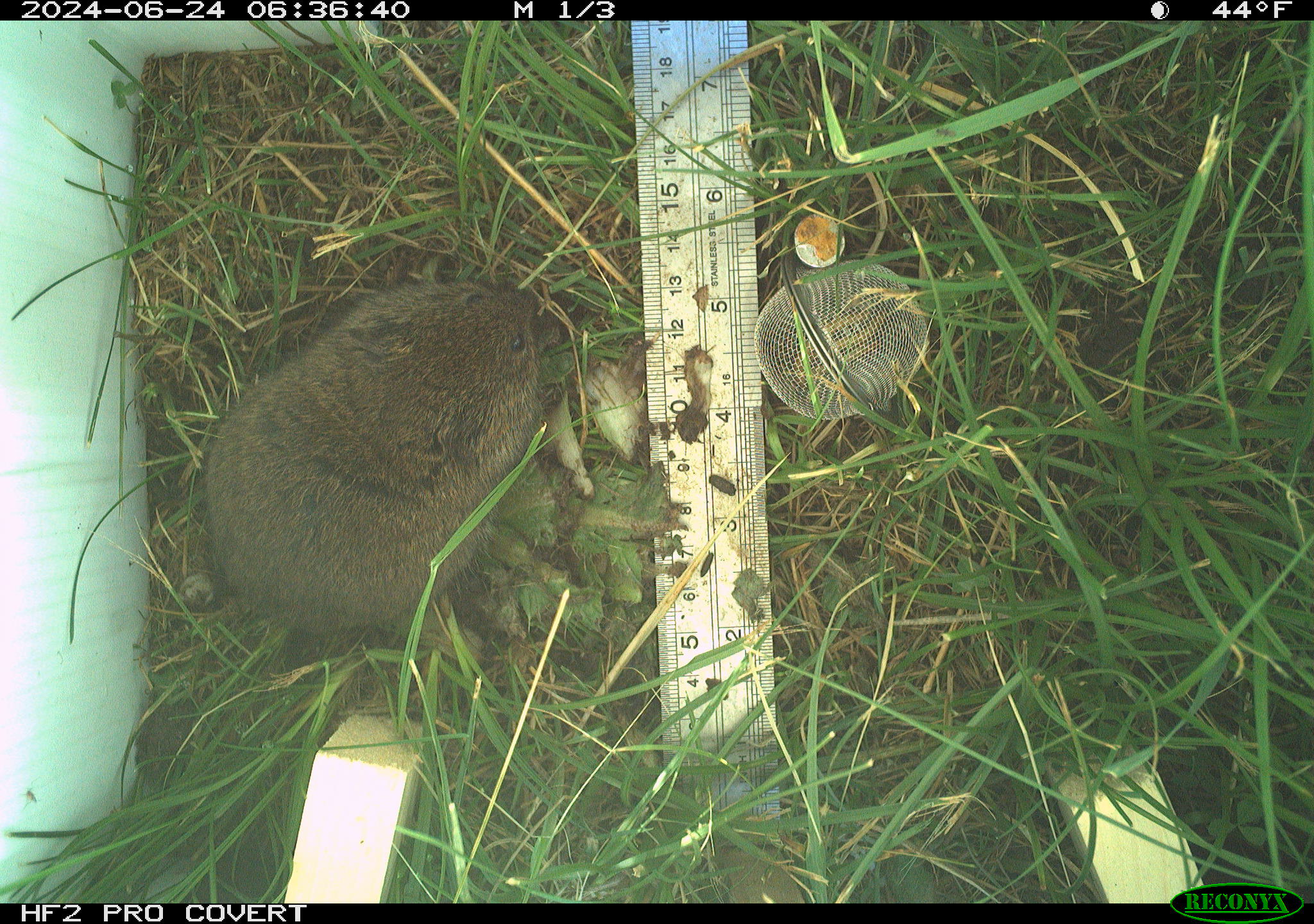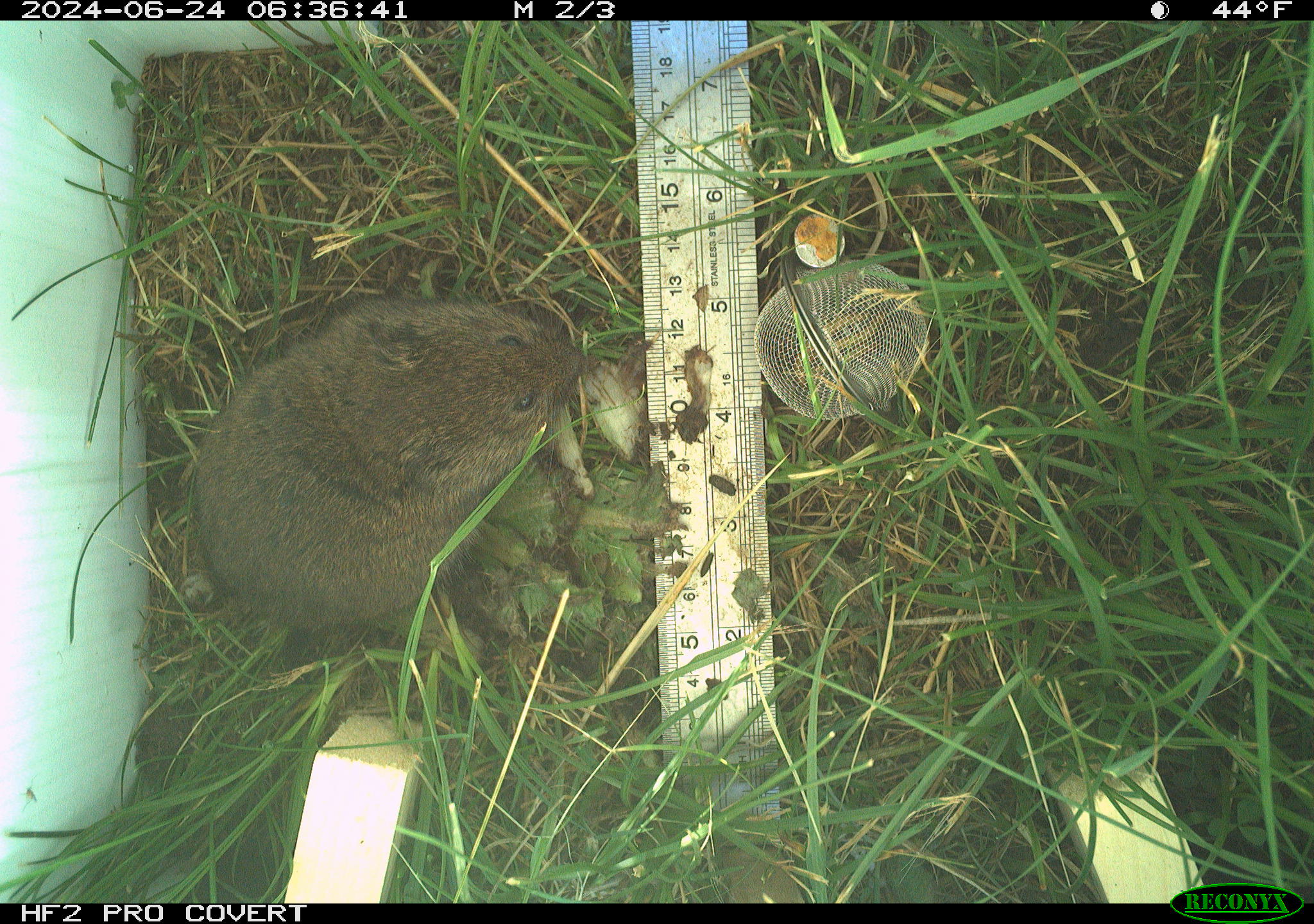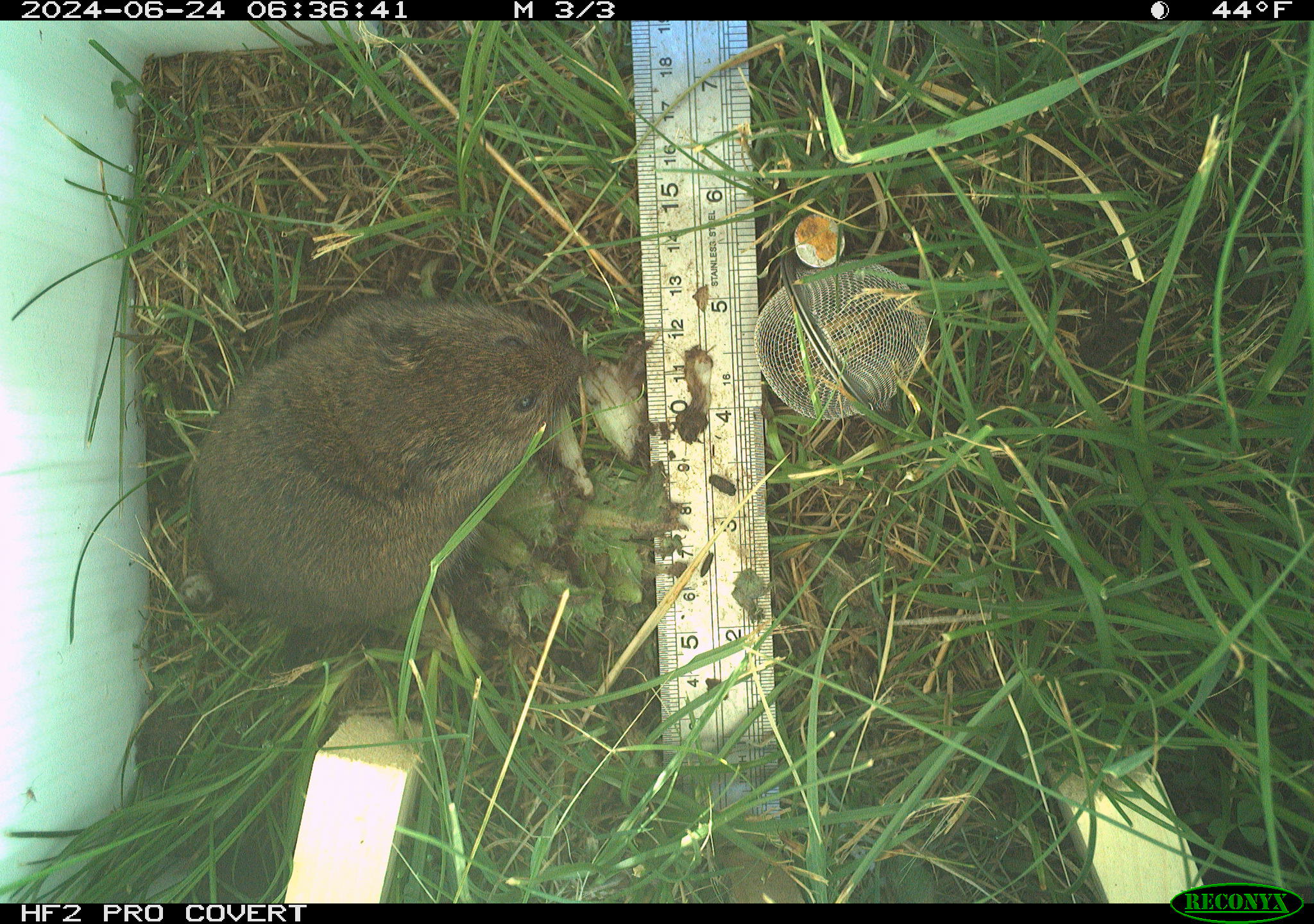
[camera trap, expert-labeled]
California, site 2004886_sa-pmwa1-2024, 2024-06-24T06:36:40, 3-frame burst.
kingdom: Animalia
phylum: Chordata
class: Mammalia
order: Rodentia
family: Cricetidae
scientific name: Arvicolinae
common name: voles, lemmings, and muskrats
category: arvicolinae subfamily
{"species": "arvicolinae subfamily (voles, lemmings, and muskrats) (Arvicolinae)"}